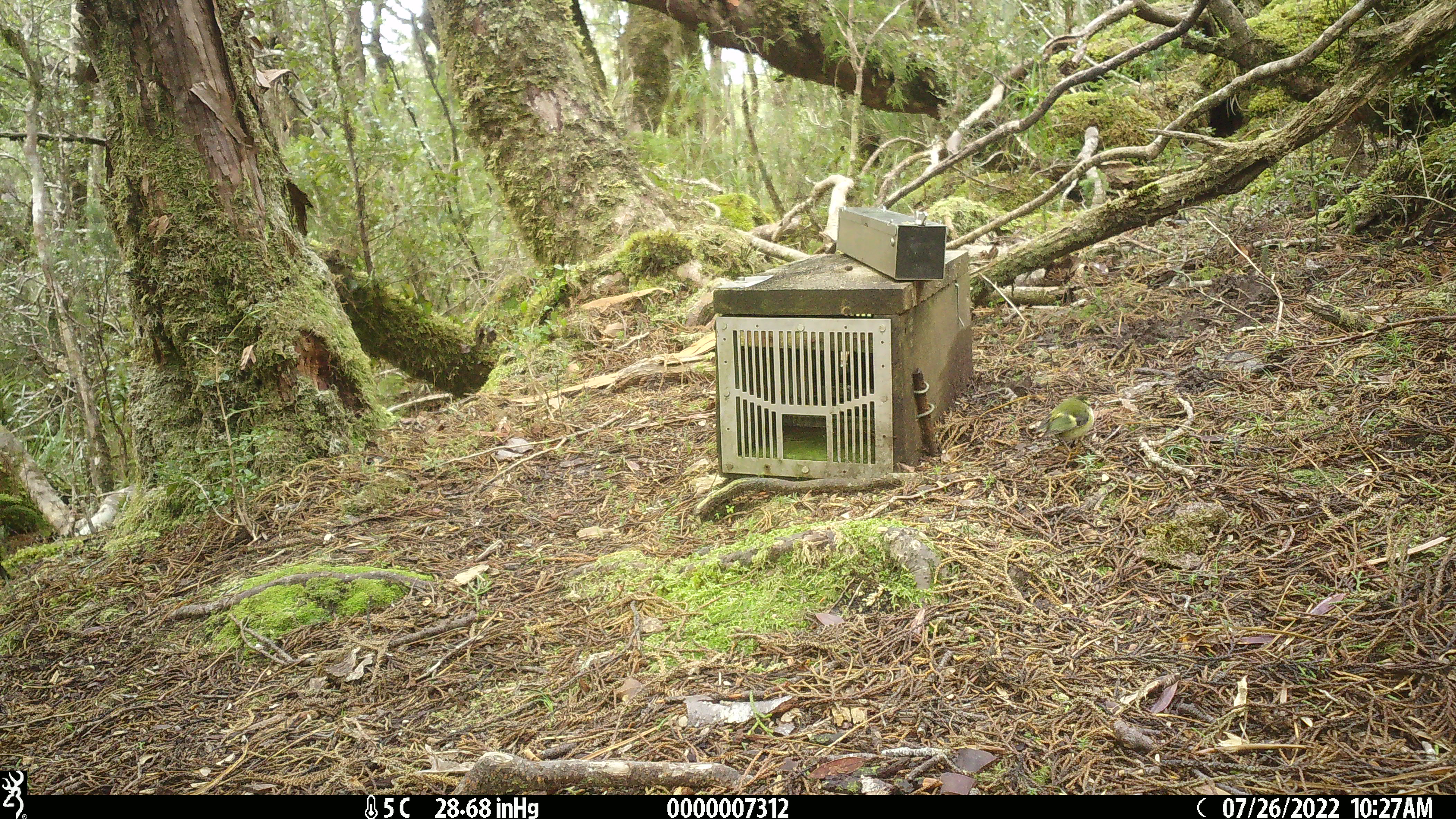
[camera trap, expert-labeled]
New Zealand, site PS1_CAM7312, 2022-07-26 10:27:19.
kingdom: Animalia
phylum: Chordata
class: Aves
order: Passeriformes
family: Acanthisittidae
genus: Acanthisitta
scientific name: Acanthisitta chloris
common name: rifleman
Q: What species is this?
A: Rifleman (Acanthisitta chloris).